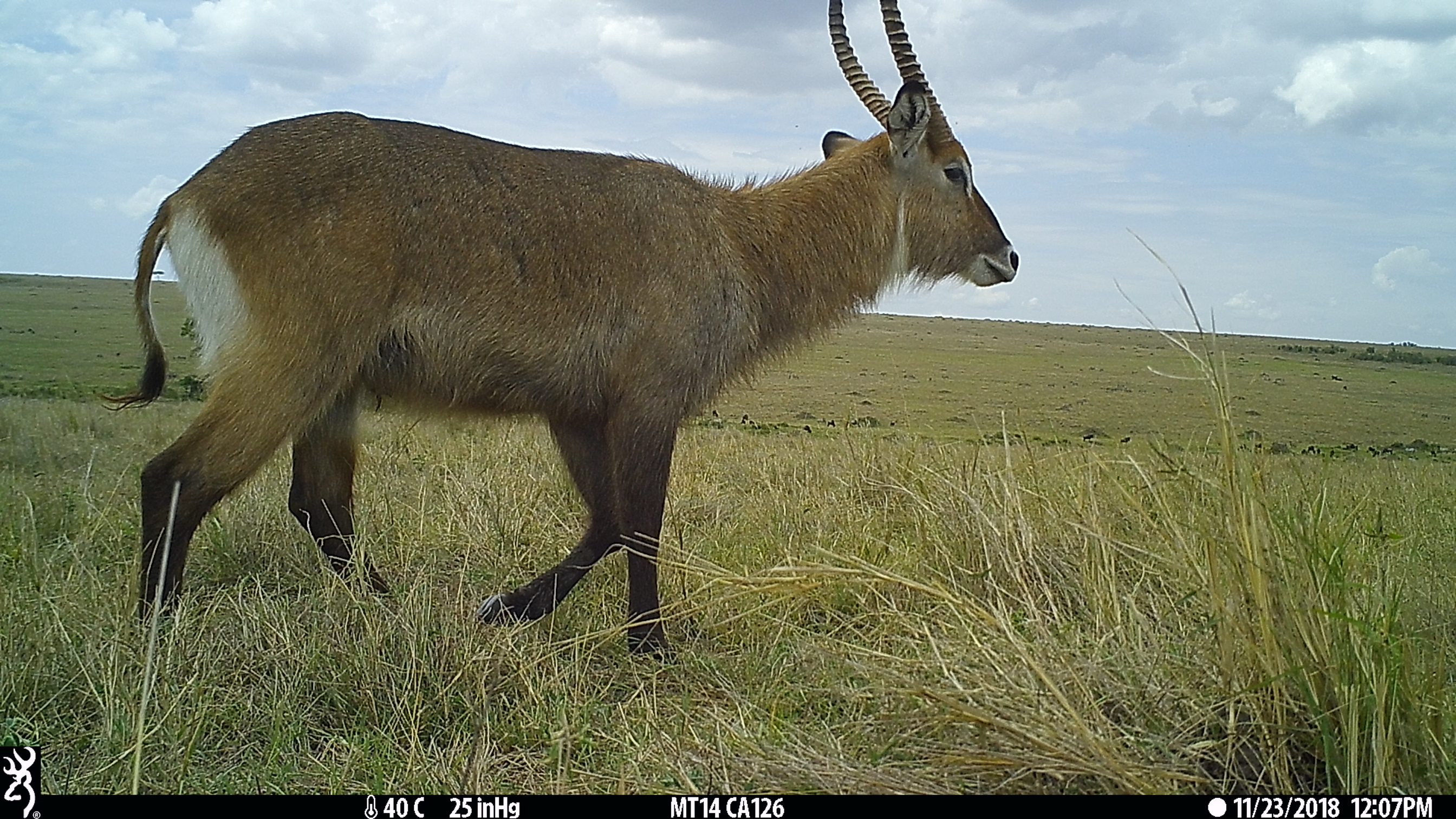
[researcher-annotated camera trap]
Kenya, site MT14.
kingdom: Animalia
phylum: Chordata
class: Mammalia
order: Artiodactyla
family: Bovidae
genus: Kobus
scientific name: Kobus ellipsiprymnus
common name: waterbuck